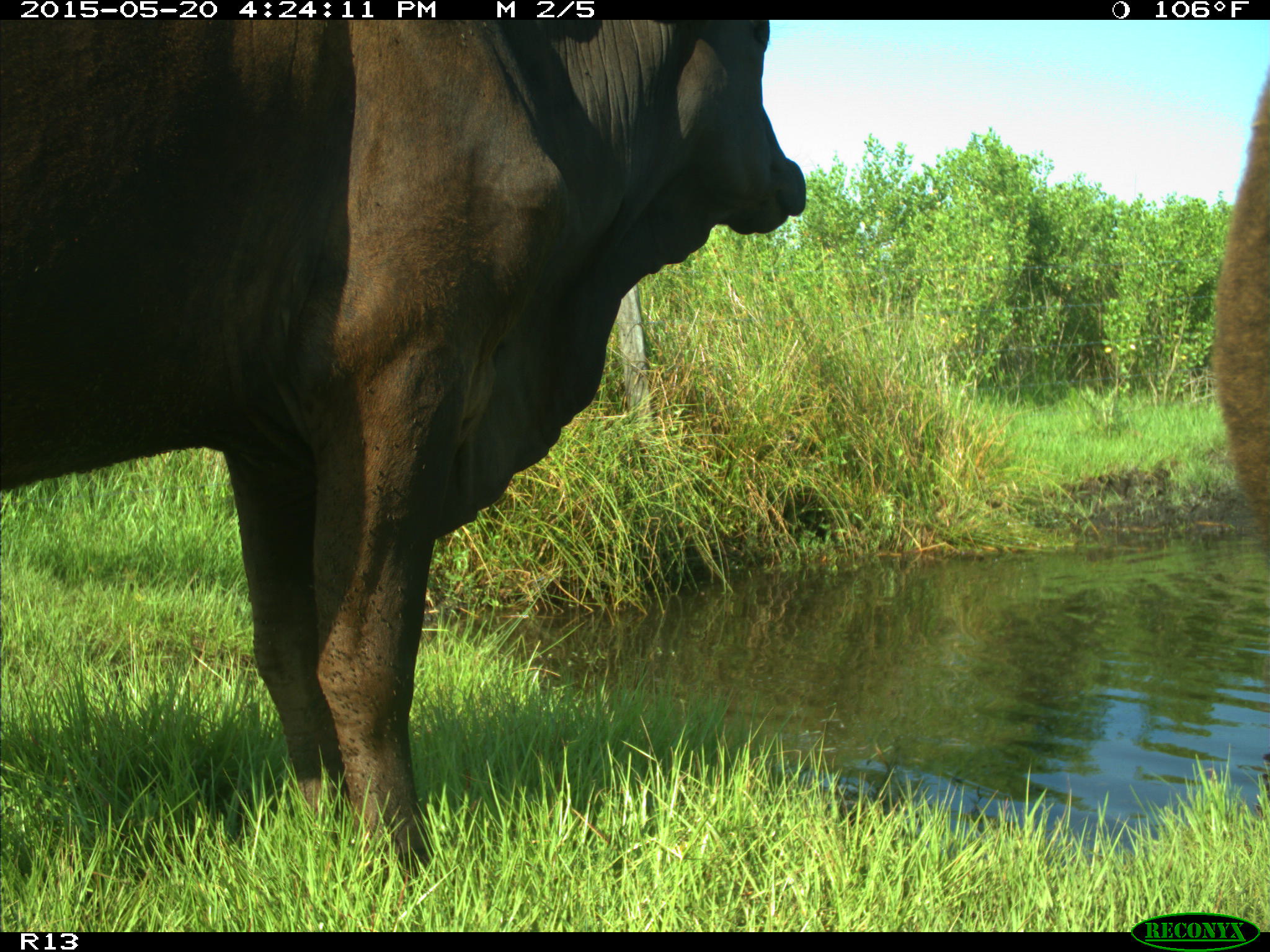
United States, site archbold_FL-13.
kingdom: Animalia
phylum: Chordata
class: Mammalia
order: Artiodactyla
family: Bovidae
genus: Bos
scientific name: Bos taurus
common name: domestic cow